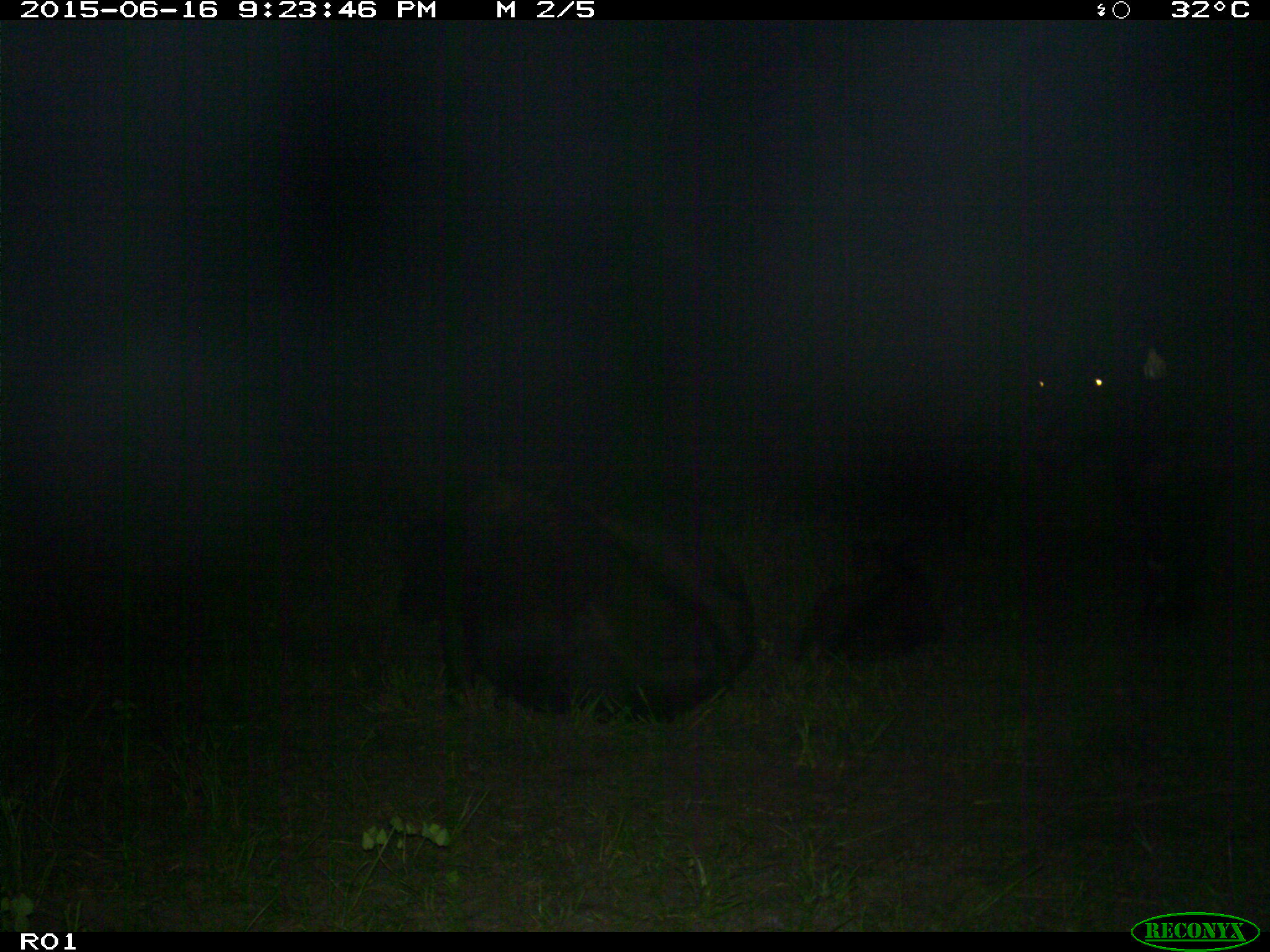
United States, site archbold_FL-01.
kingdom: Animalia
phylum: Chordata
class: Mammalia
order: Artiodactyla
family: Bovidae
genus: Bos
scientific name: Bos taurus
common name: domestic cow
Bos taurus (domestic cow).